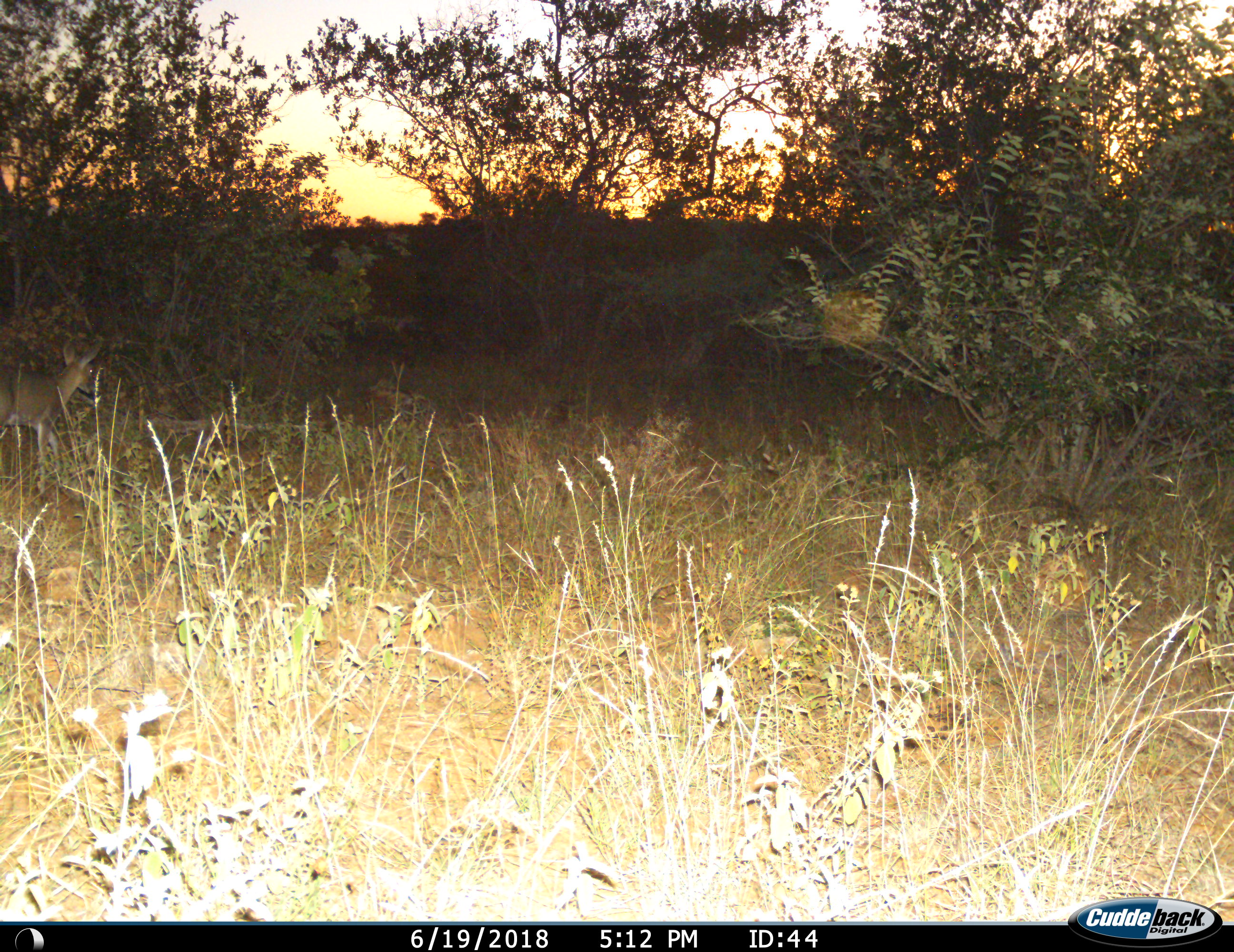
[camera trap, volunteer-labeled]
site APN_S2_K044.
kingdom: Animalia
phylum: Chordata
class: Mammalia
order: Artiodactyla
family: Bovidae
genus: Sylvicapra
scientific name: Sylvicapra grimmia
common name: common duiker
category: duikercommongrey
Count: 1.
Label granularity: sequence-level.